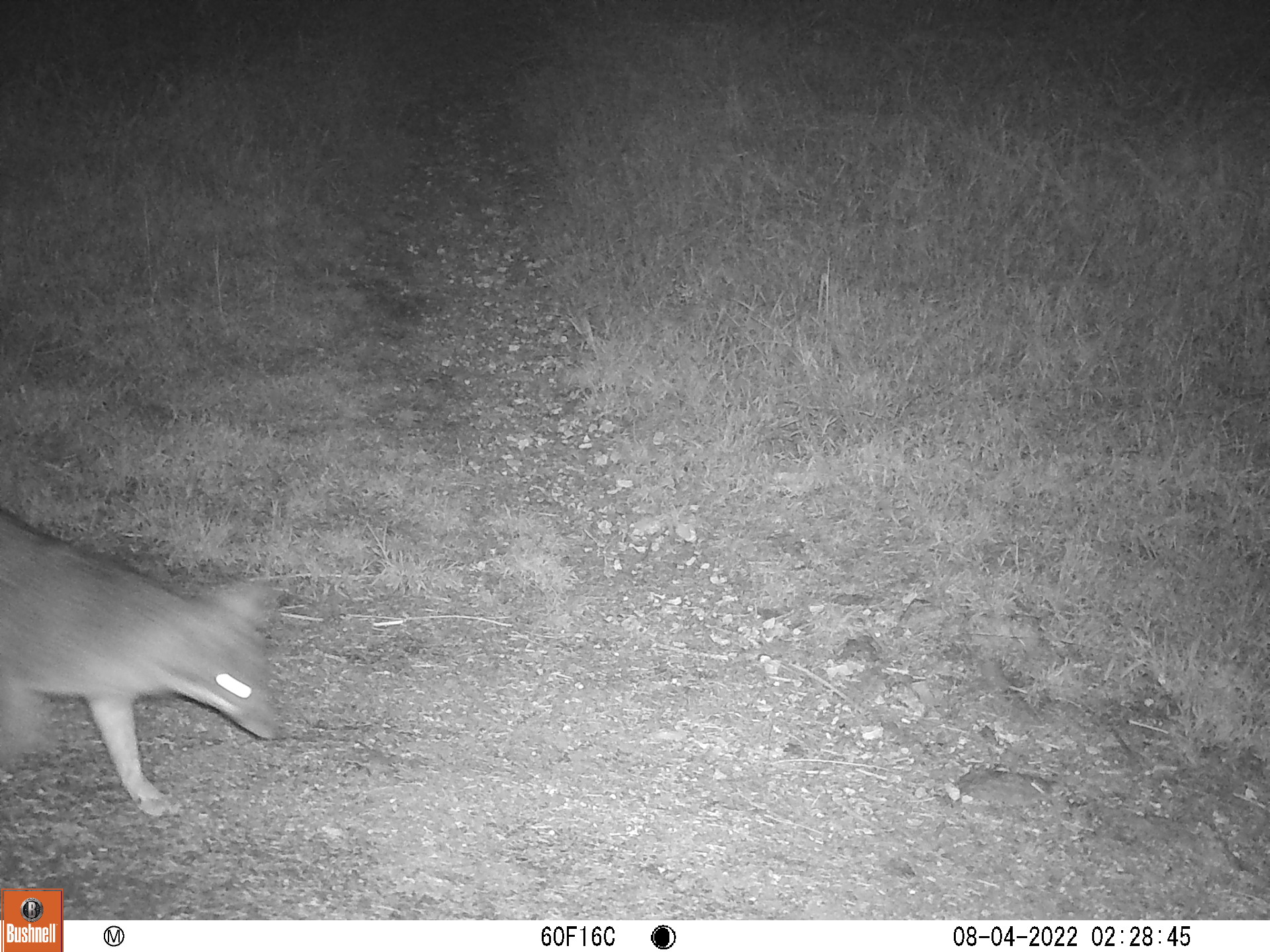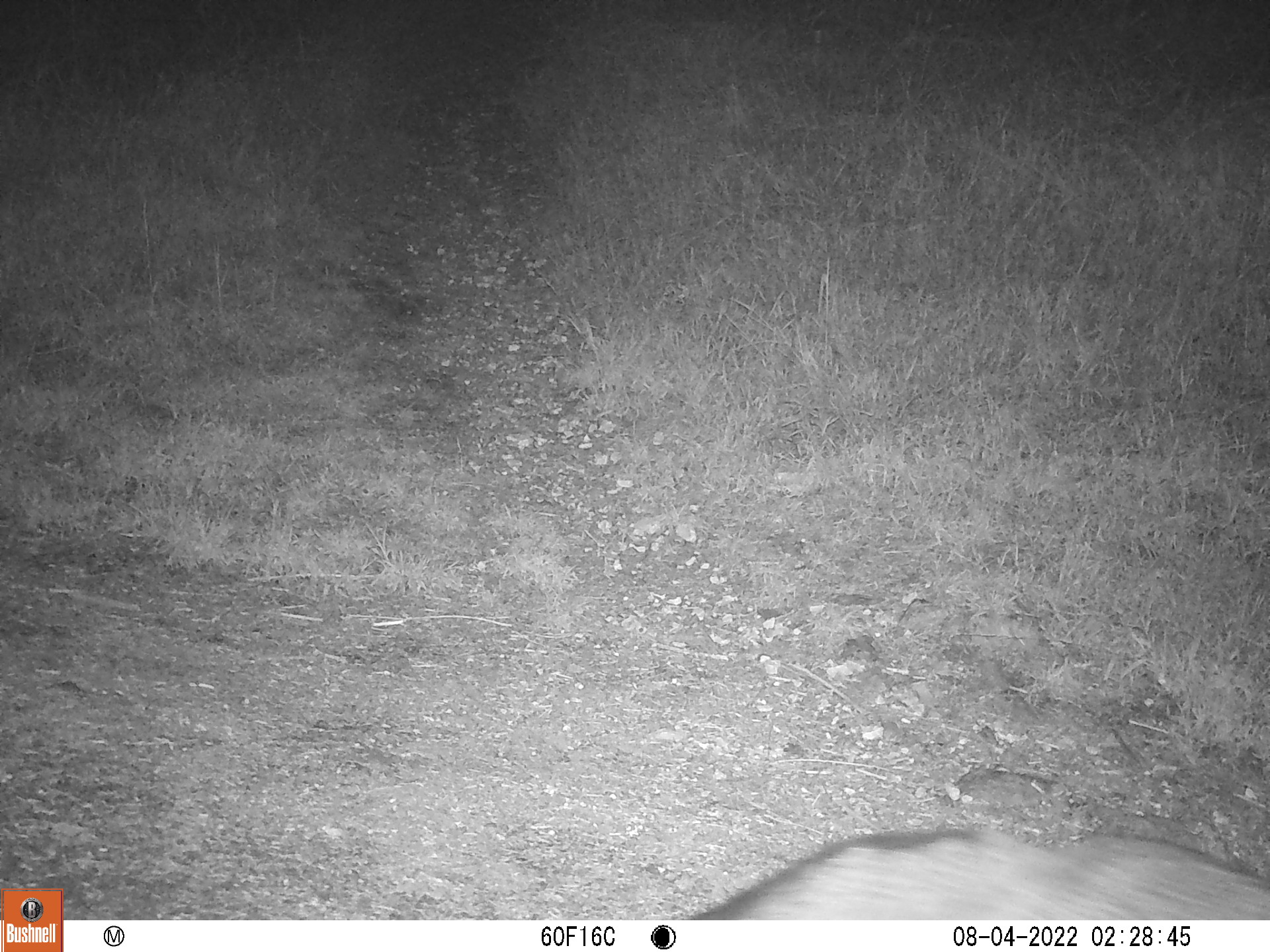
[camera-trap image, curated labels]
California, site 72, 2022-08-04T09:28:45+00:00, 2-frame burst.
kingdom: Animalia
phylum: Chordata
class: Mammalia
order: Carnivora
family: Canidae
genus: Urocyon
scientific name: Urocyon cinereoargenteus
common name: gray fox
Gray fox (Urocyon cinereoargenteus).